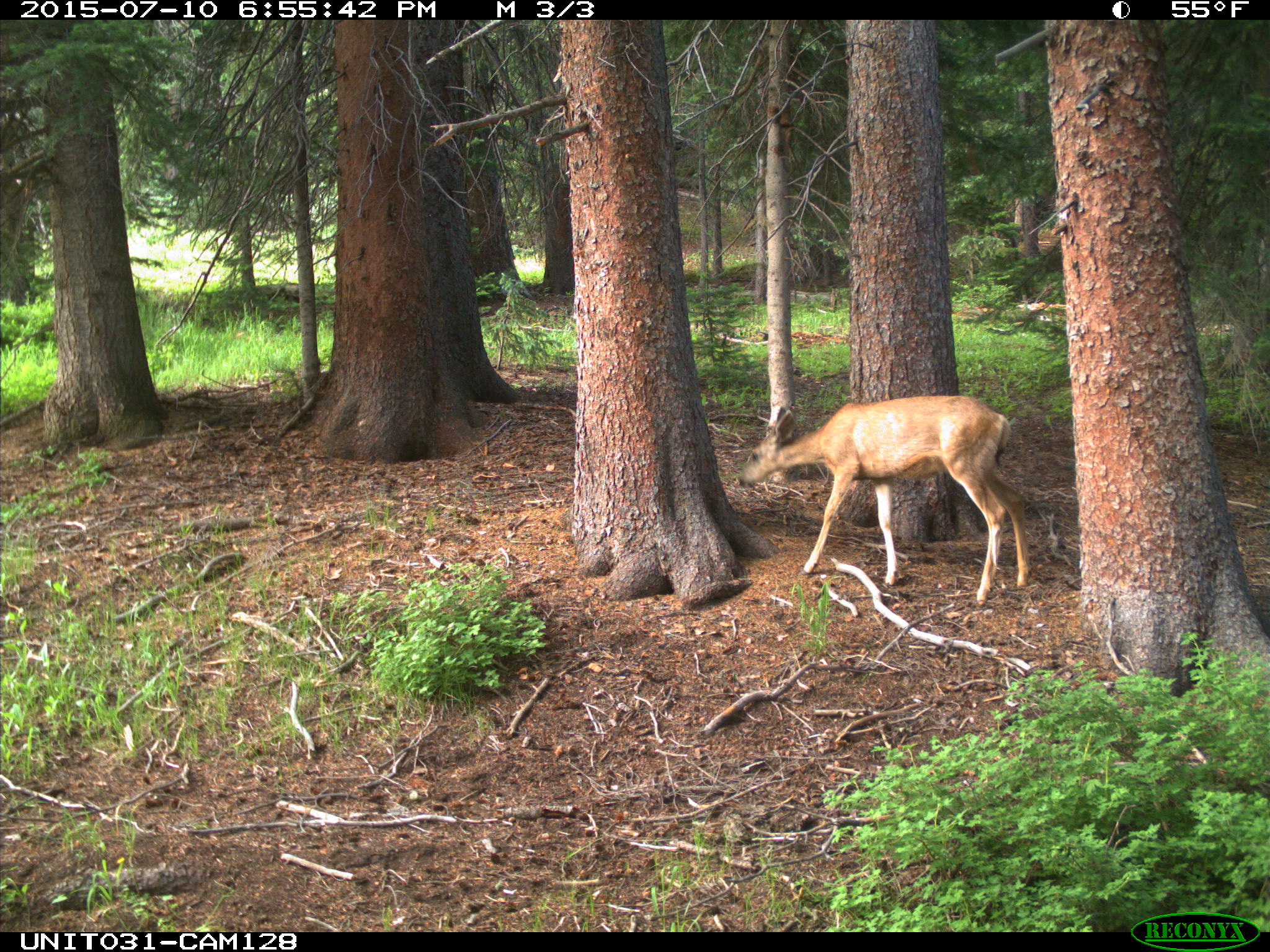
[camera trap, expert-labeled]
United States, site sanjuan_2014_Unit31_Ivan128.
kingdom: Animalia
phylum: Chordata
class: Mammalia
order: Artiodactyla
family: Cervidae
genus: Odocoileus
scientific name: Odocoileus hemionus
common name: mule deer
Odocoileus hemionus (mule deer).